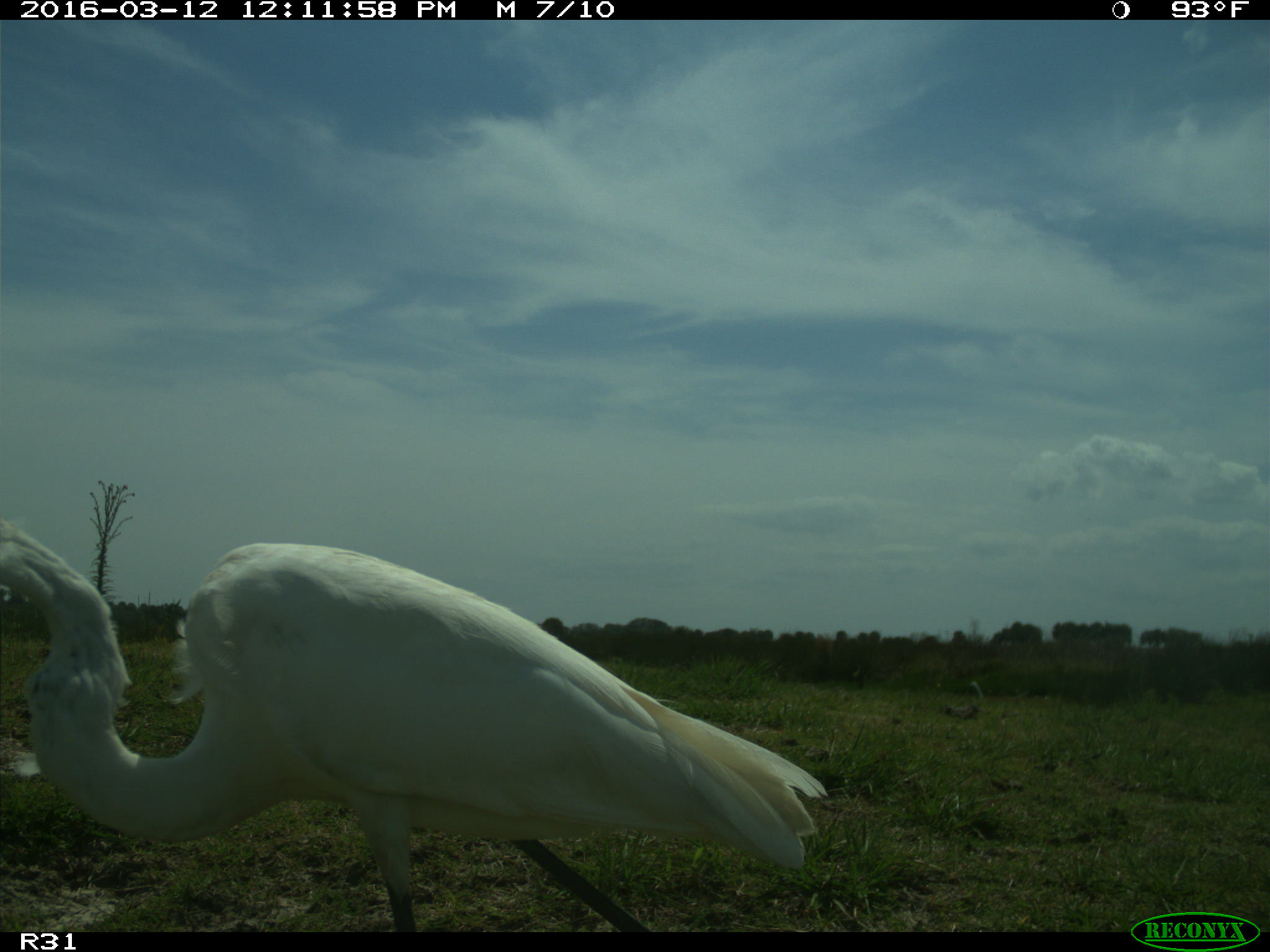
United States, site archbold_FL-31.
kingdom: Animalia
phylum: Chordata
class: Aves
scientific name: Aves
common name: birds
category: unidentified bird